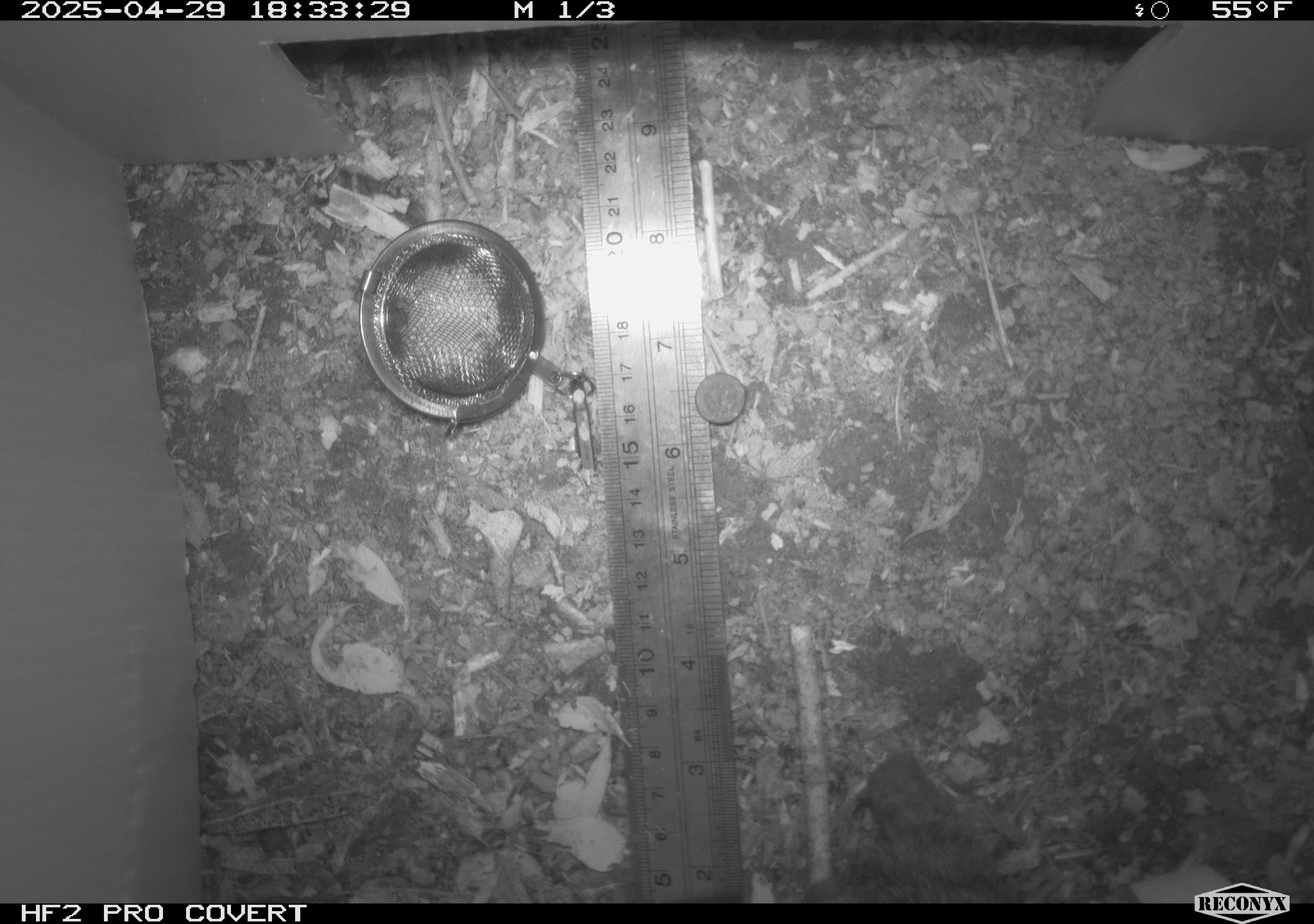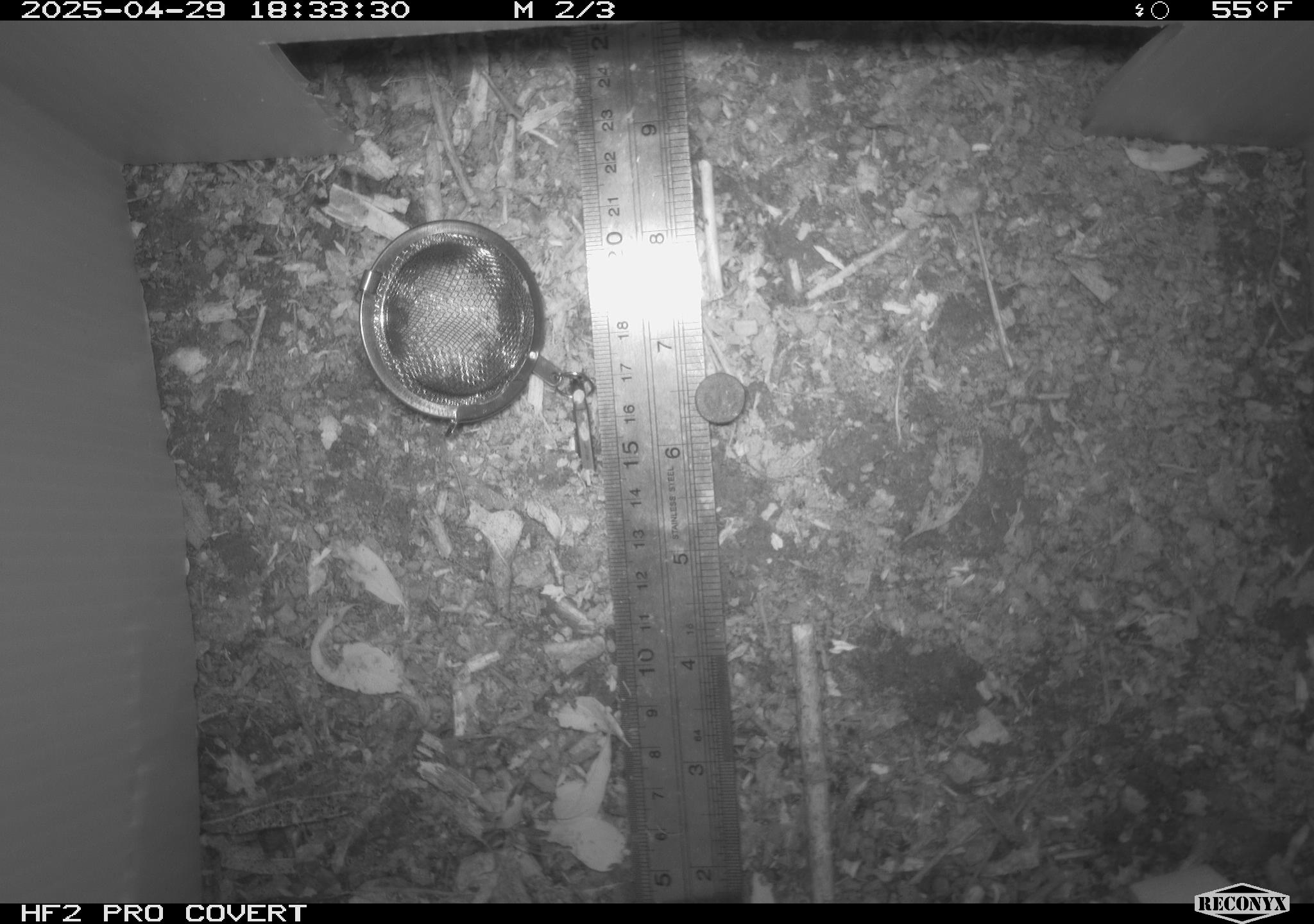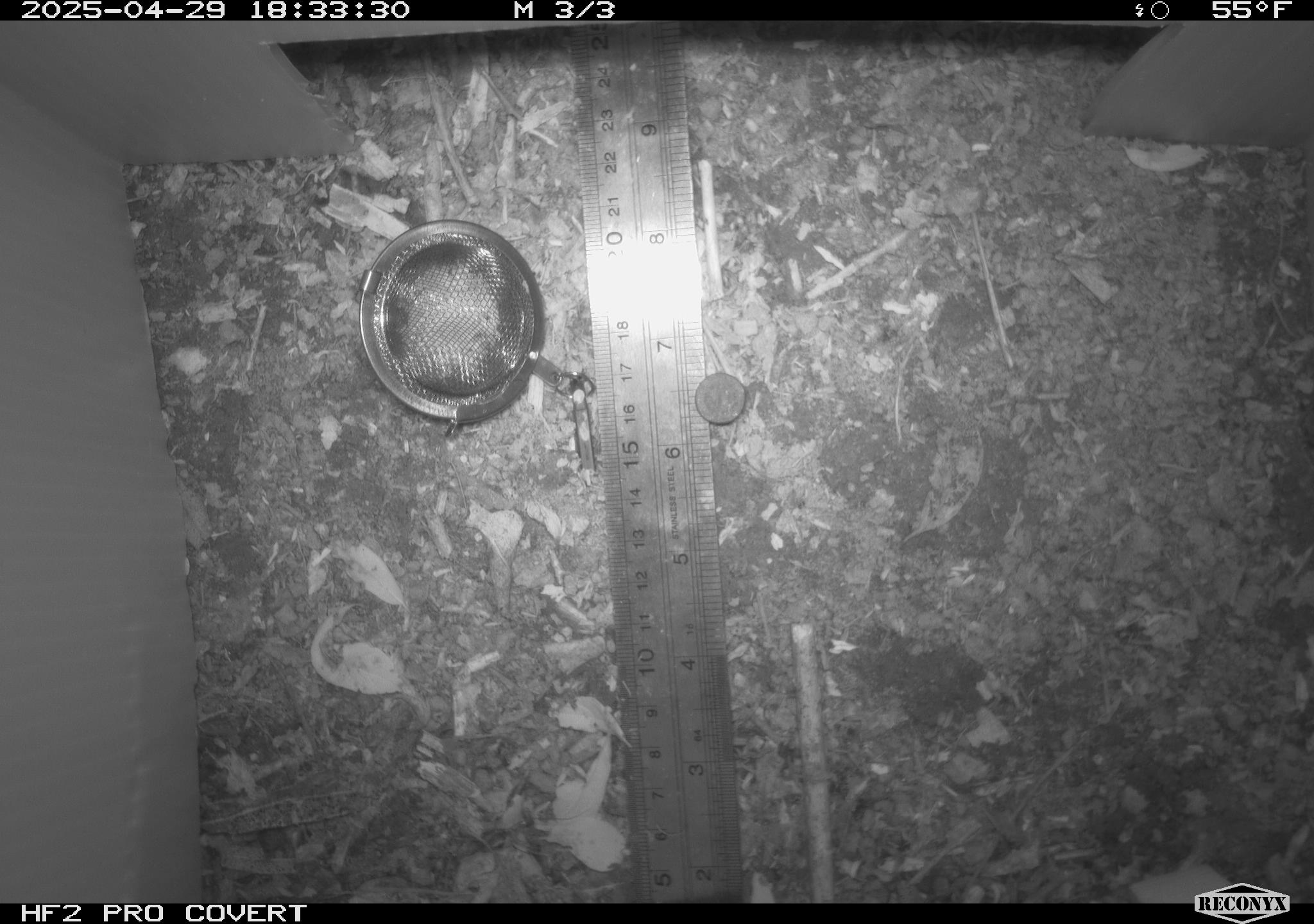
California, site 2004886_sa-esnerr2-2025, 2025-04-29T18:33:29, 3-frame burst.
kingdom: Animalia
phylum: Chordata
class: Mammalia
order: Rodentia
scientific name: Rodentia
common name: rodent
Rodent (Rodentia).